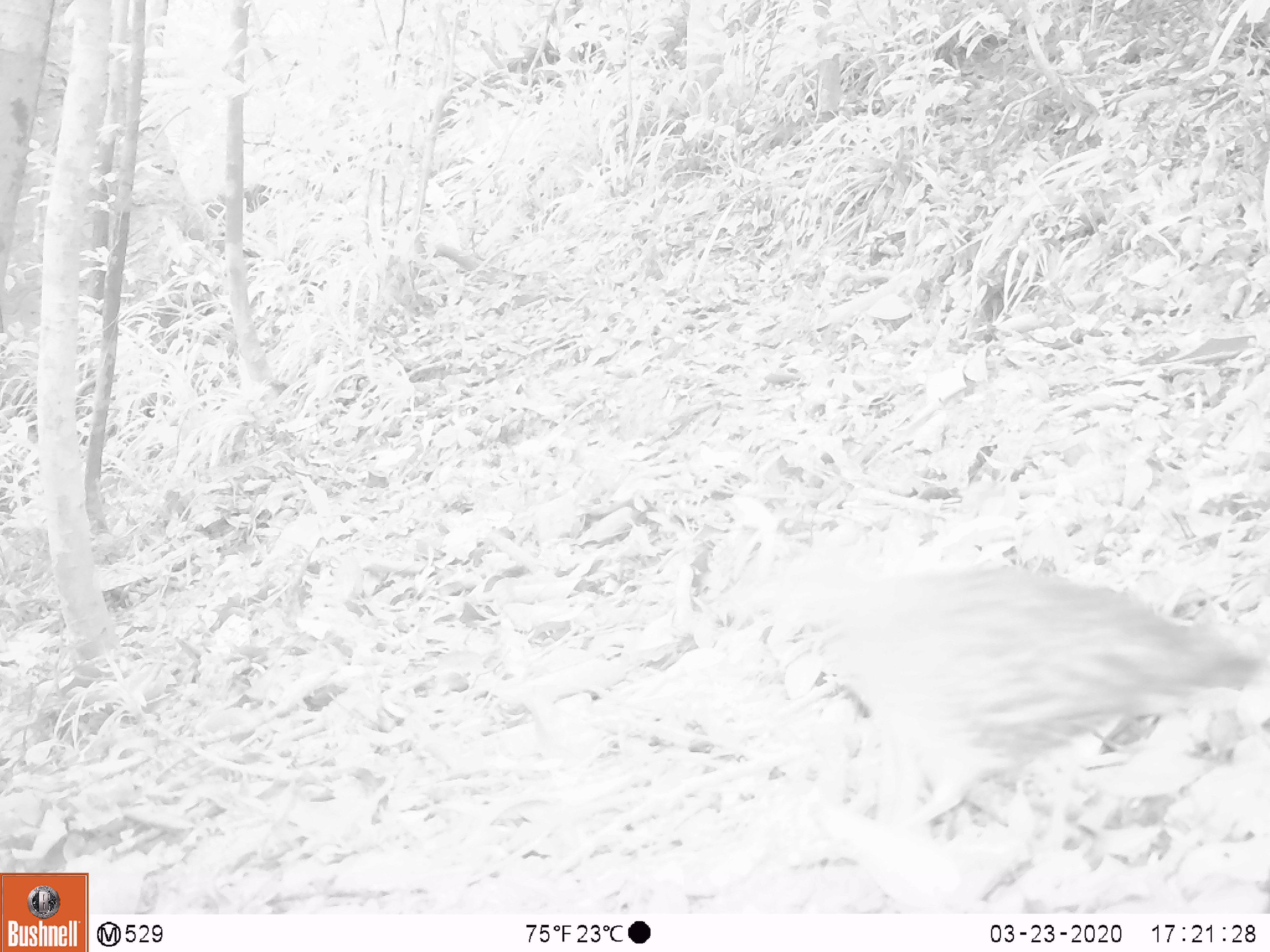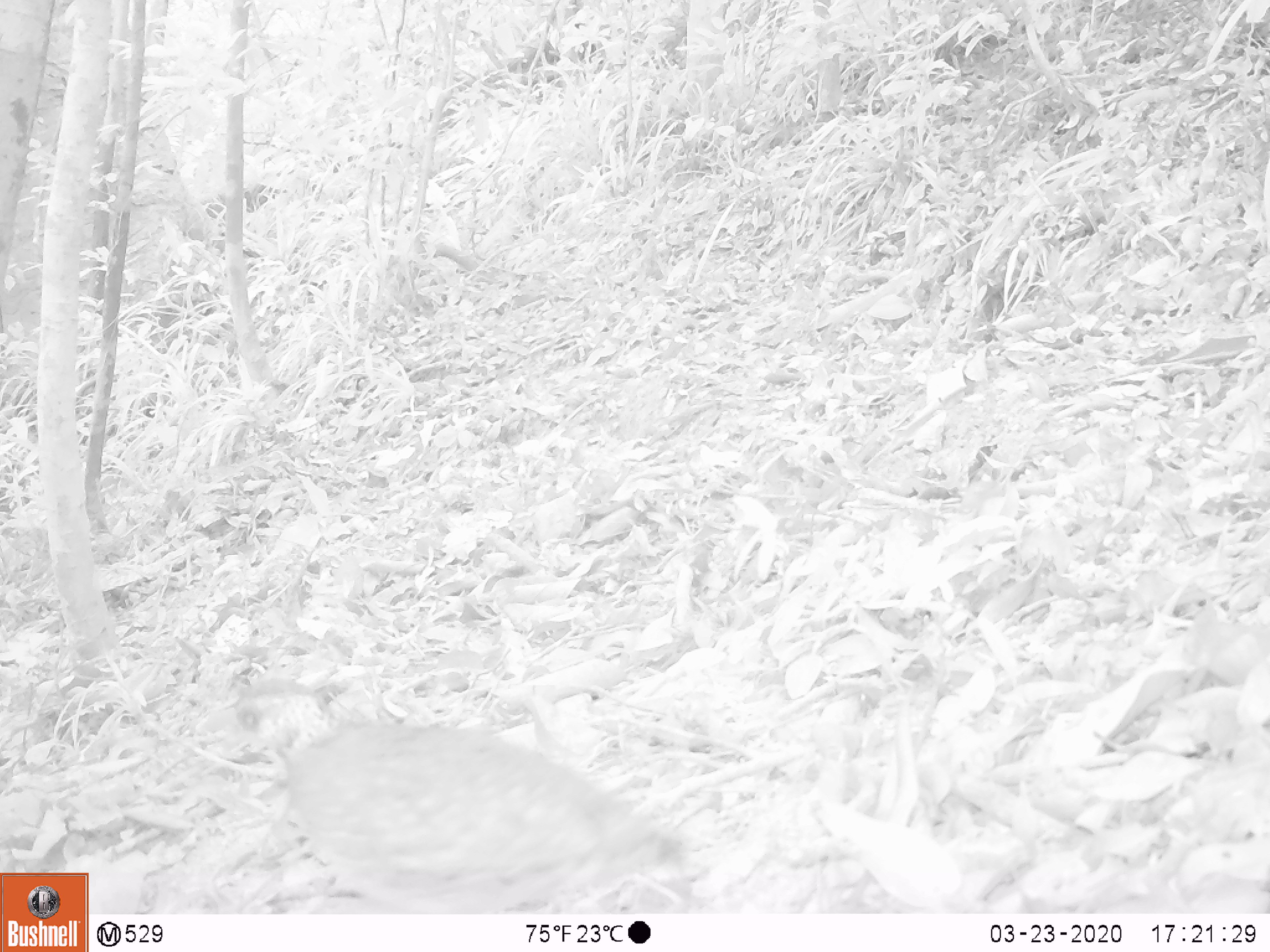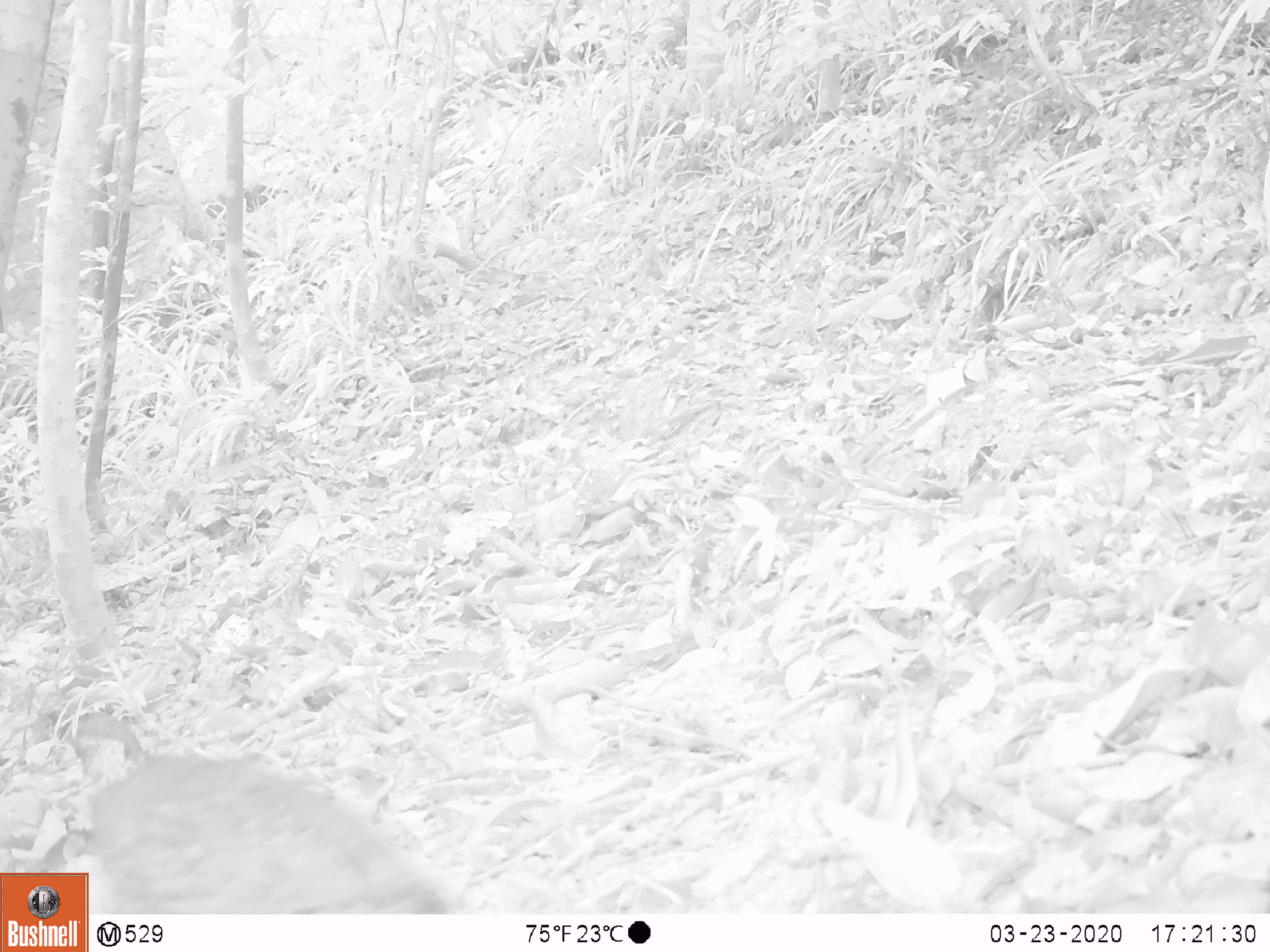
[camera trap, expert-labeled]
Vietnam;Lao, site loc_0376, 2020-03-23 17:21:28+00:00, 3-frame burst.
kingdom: Animalia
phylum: Chordata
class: Aves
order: Galliformes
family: Phasianidae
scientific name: Phasianidae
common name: partridge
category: unidentified partridge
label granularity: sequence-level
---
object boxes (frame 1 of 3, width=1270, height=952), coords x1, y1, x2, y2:
unidentified partridge: 762, 559, 1260, 839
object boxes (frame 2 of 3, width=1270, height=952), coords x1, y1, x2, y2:
unidentified partridge: 193, 679, 687, 913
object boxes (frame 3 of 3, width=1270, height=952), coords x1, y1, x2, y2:
unidentified partridge: 52, 711, 463, 914